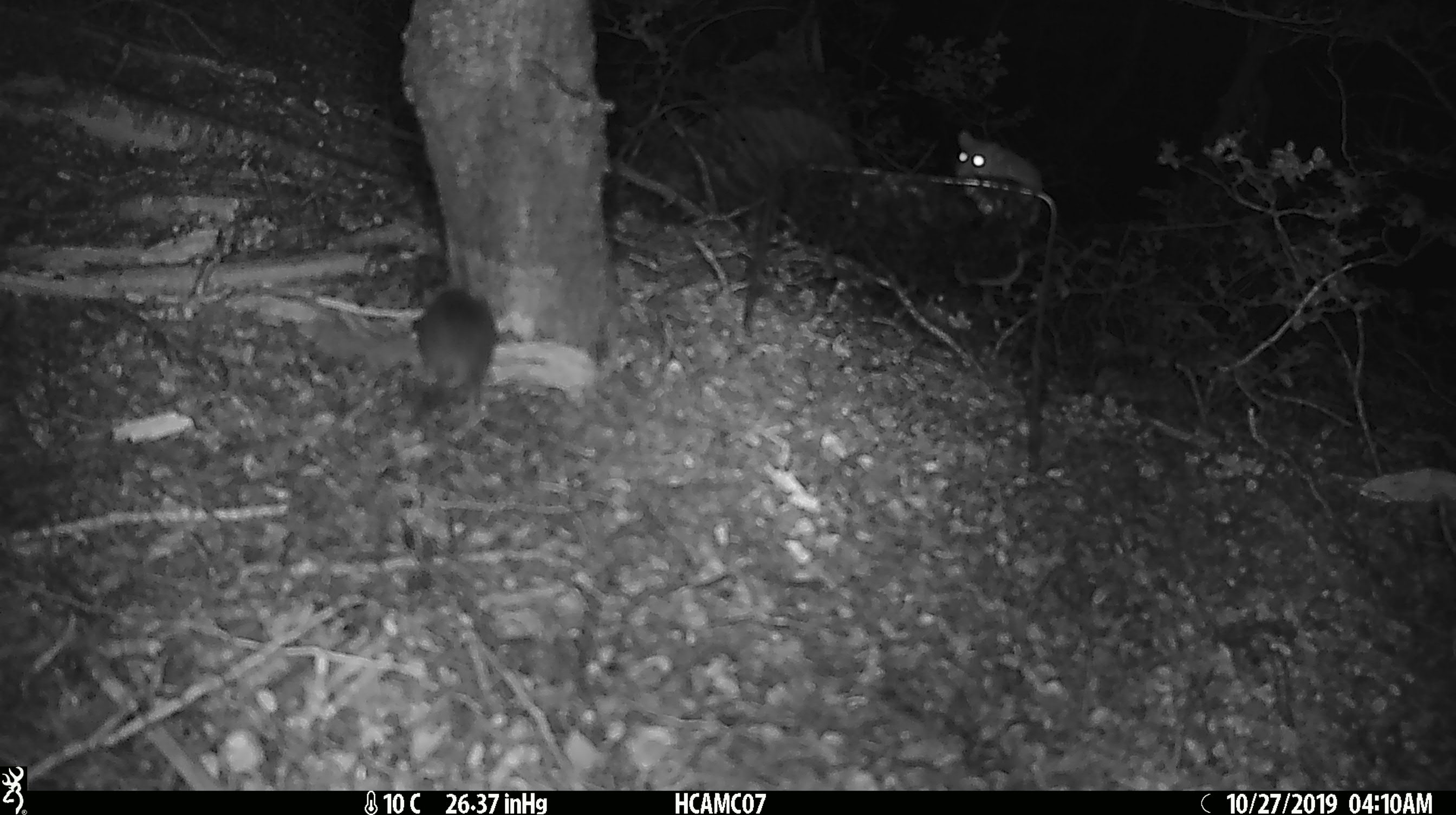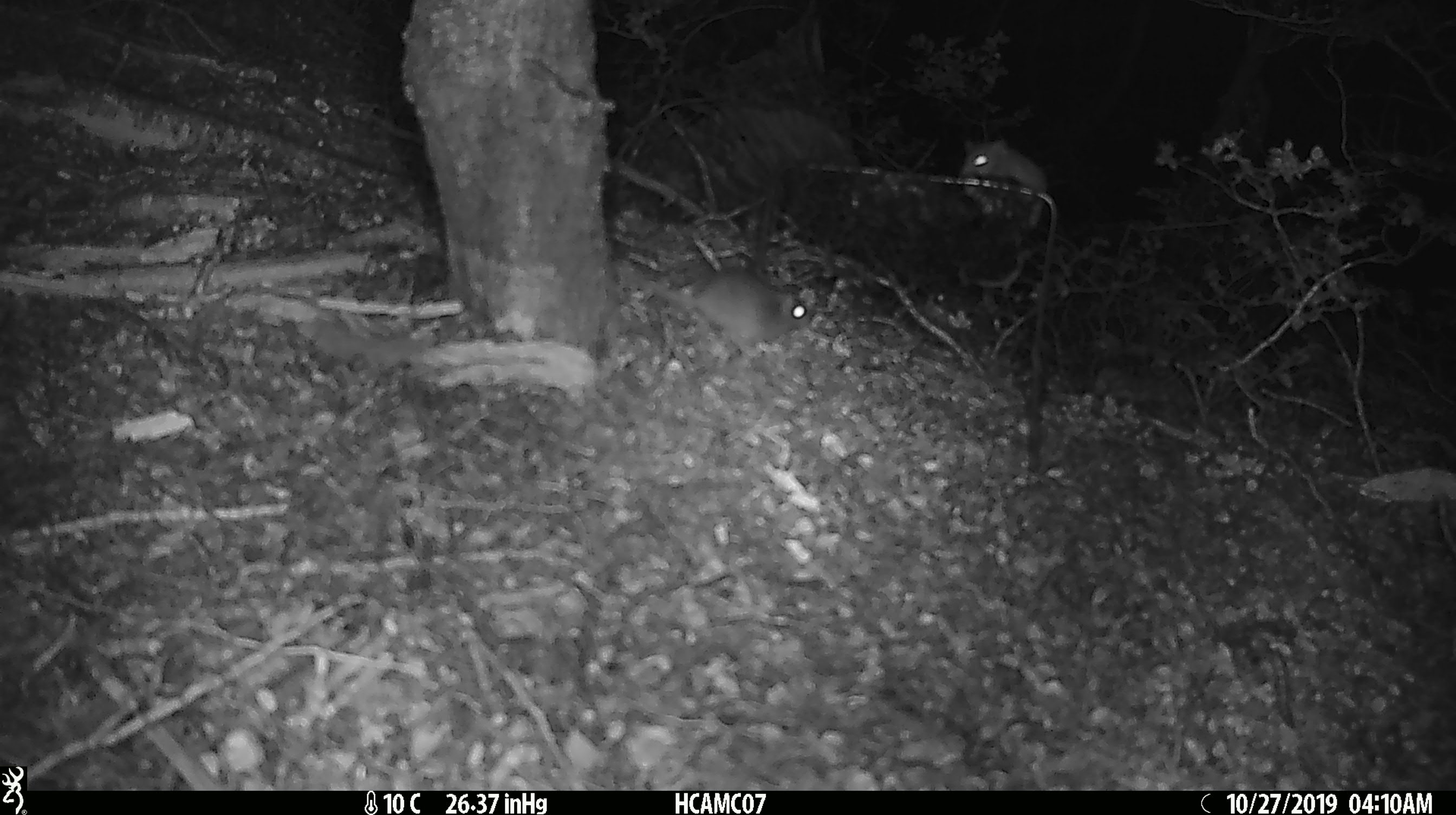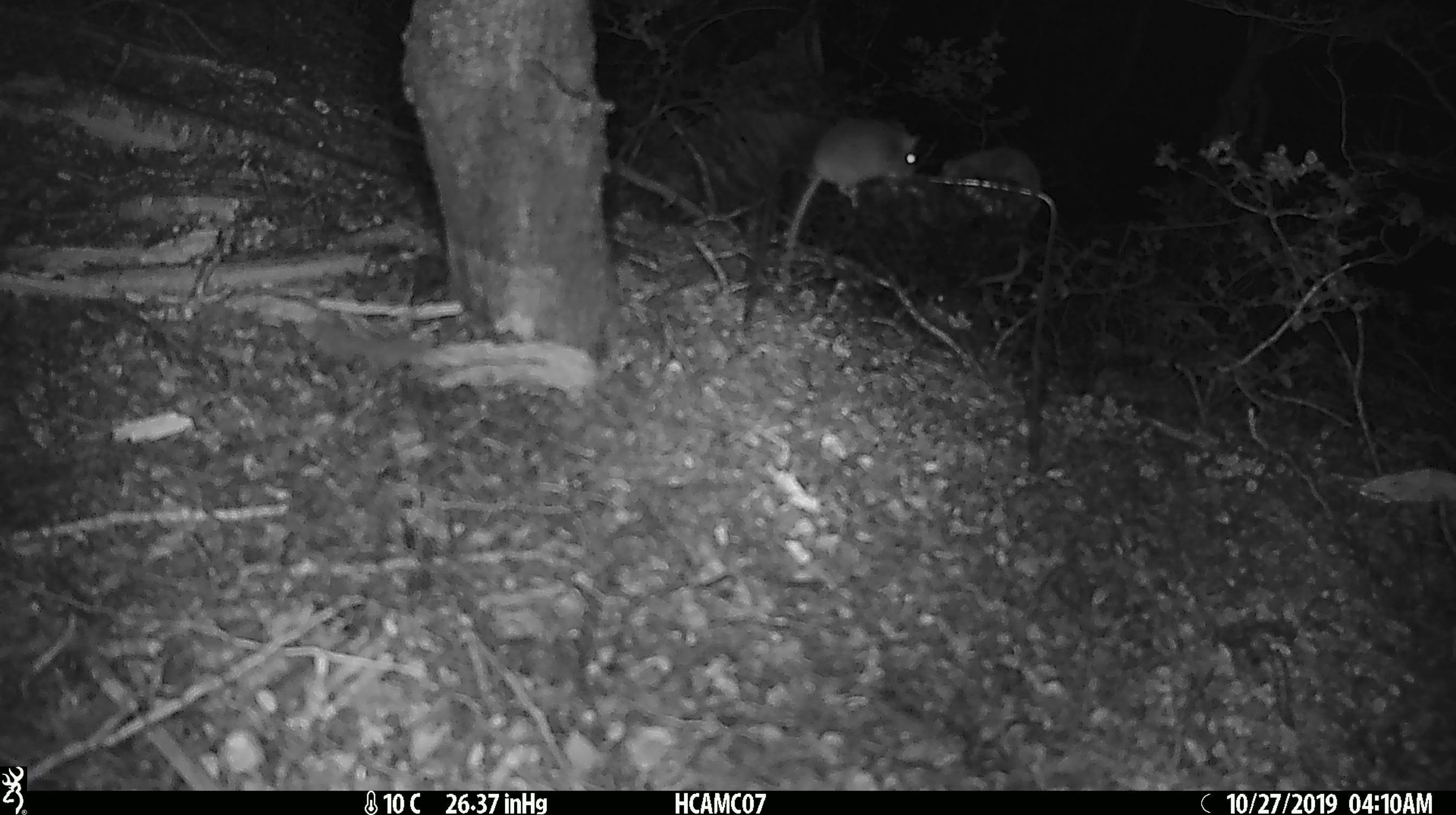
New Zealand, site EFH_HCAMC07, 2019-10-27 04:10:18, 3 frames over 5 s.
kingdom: Animalia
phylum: Chordata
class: Mammalia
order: Rodentia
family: Muridae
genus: Mus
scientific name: Mus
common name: mouse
Mouse (Mus).